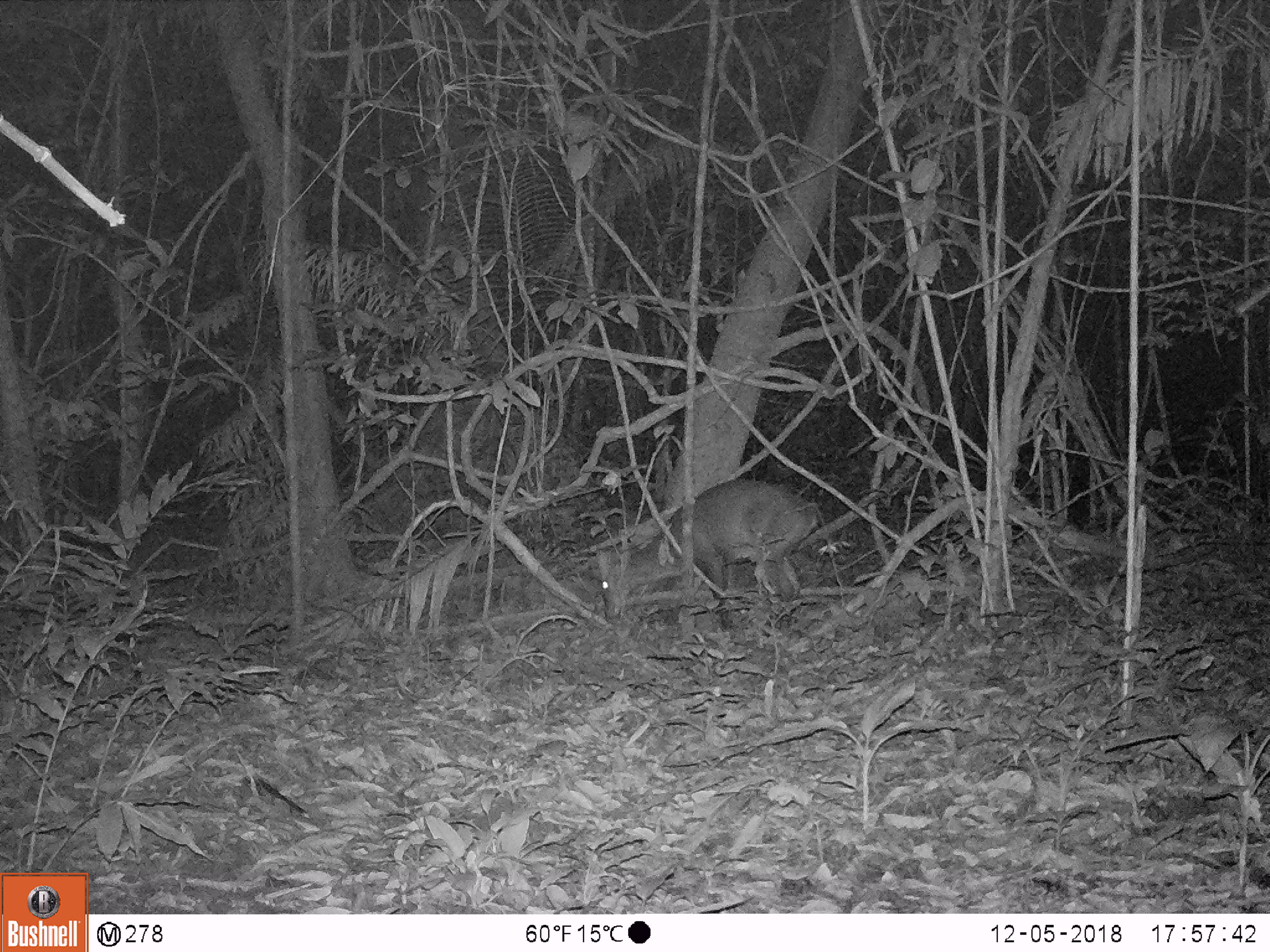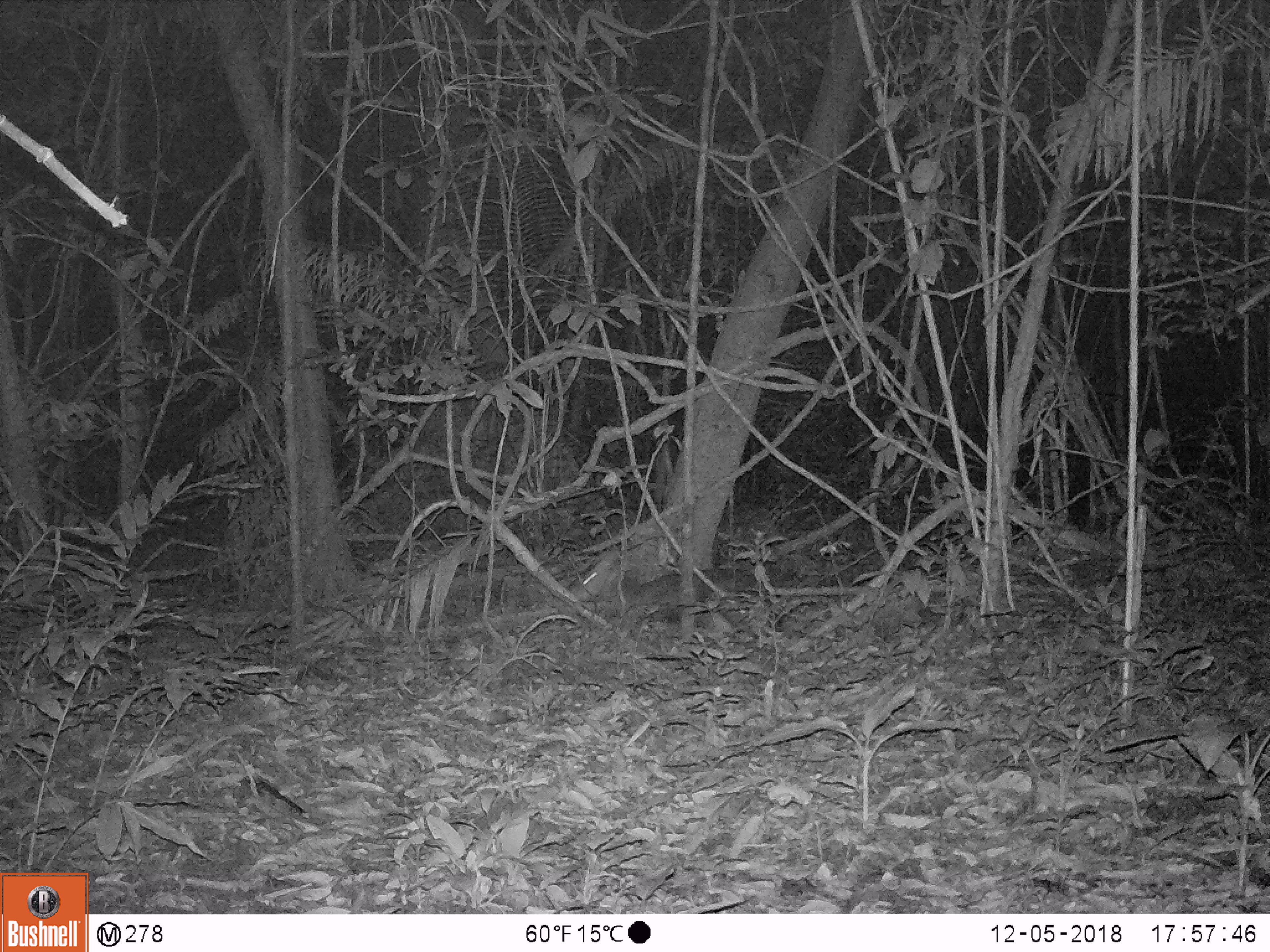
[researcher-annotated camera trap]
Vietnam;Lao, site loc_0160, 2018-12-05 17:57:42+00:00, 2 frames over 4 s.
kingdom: Animalia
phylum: Chordata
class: Mammalia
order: Artiodactyla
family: Cervidae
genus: Muntiacus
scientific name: Muntiacus vuquangensis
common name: large-antlered muntjac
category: large antlered muntjac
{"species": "large antlered muntjac (large-antlered muntjac) (Muntiacus vuquangensis)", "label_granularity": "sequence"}